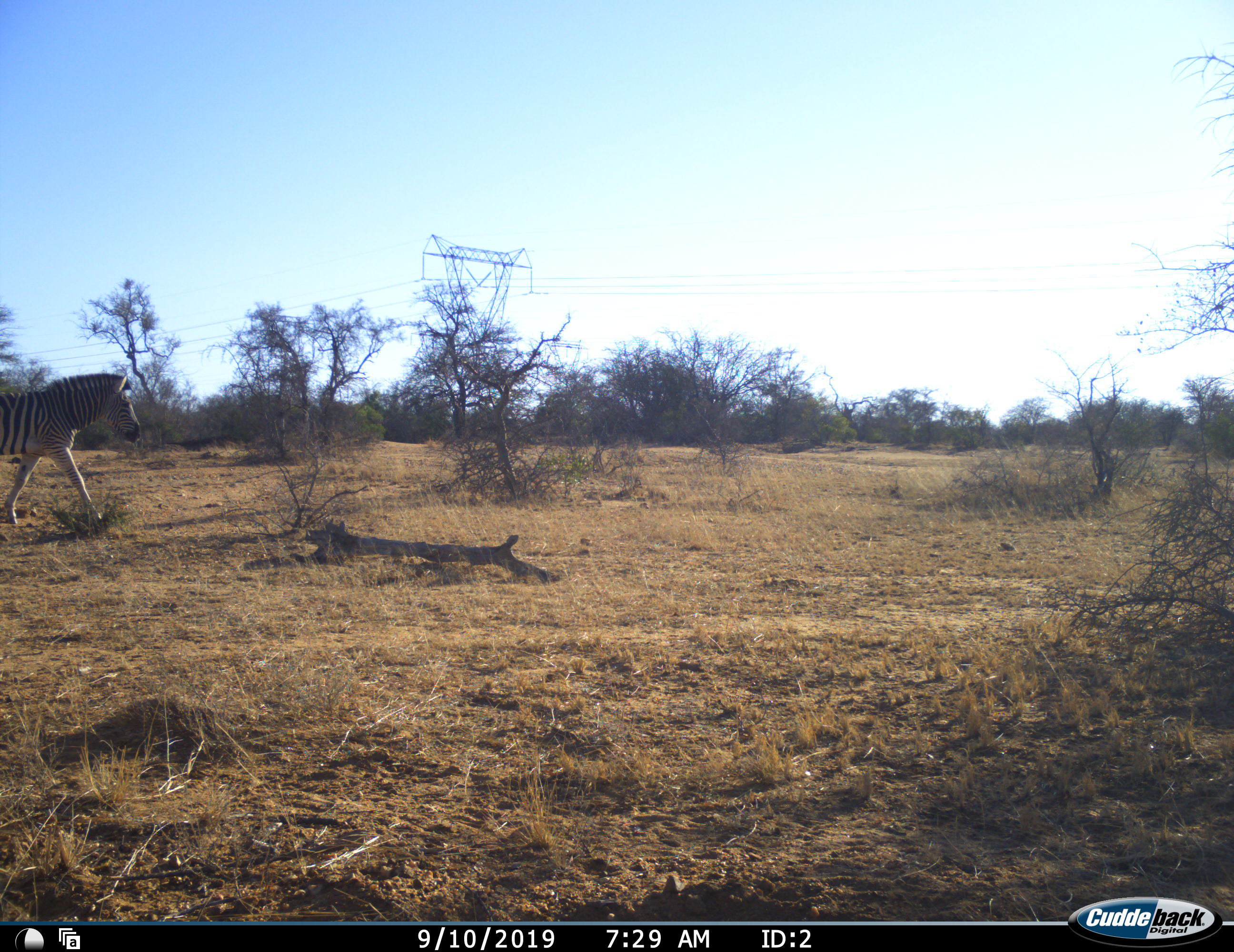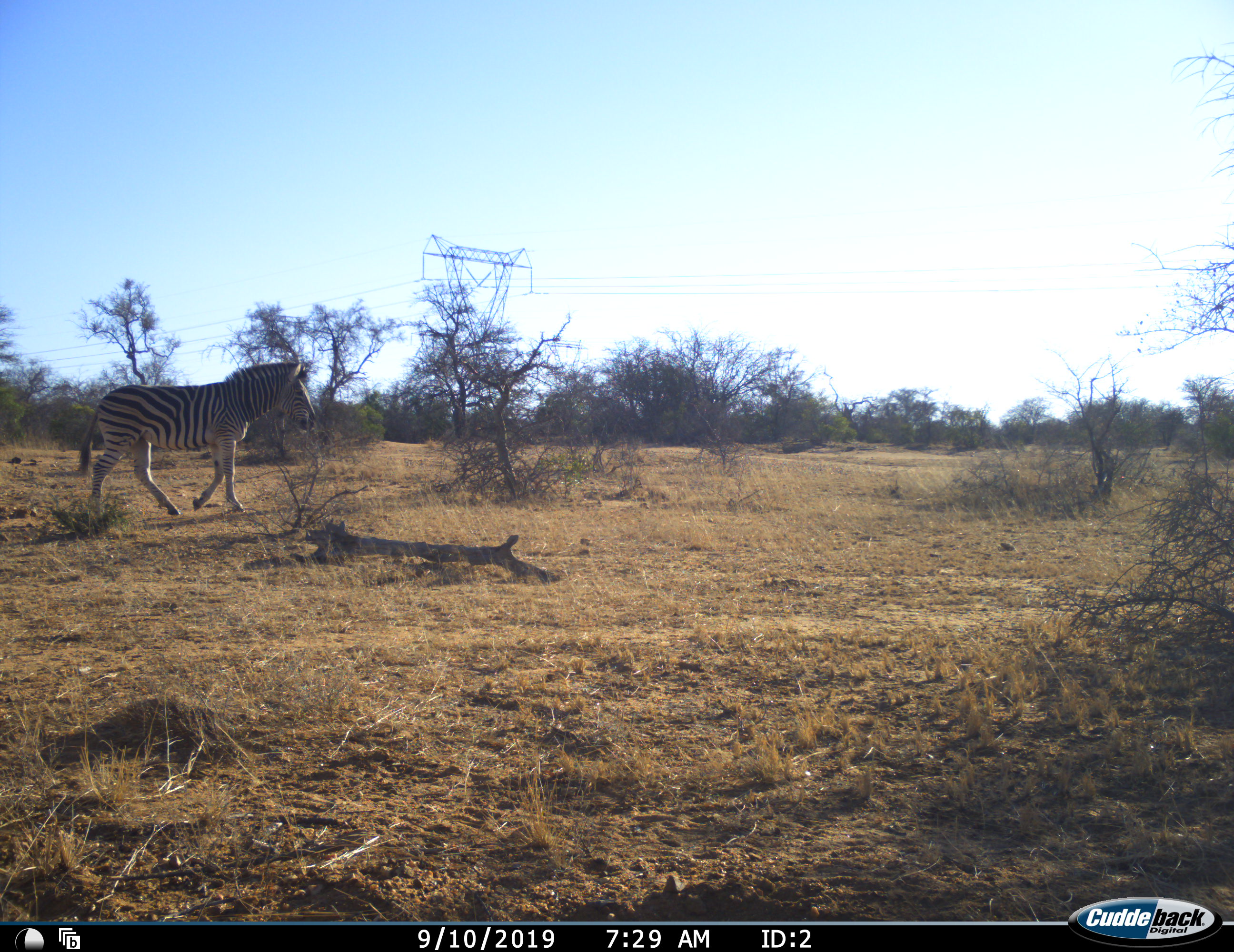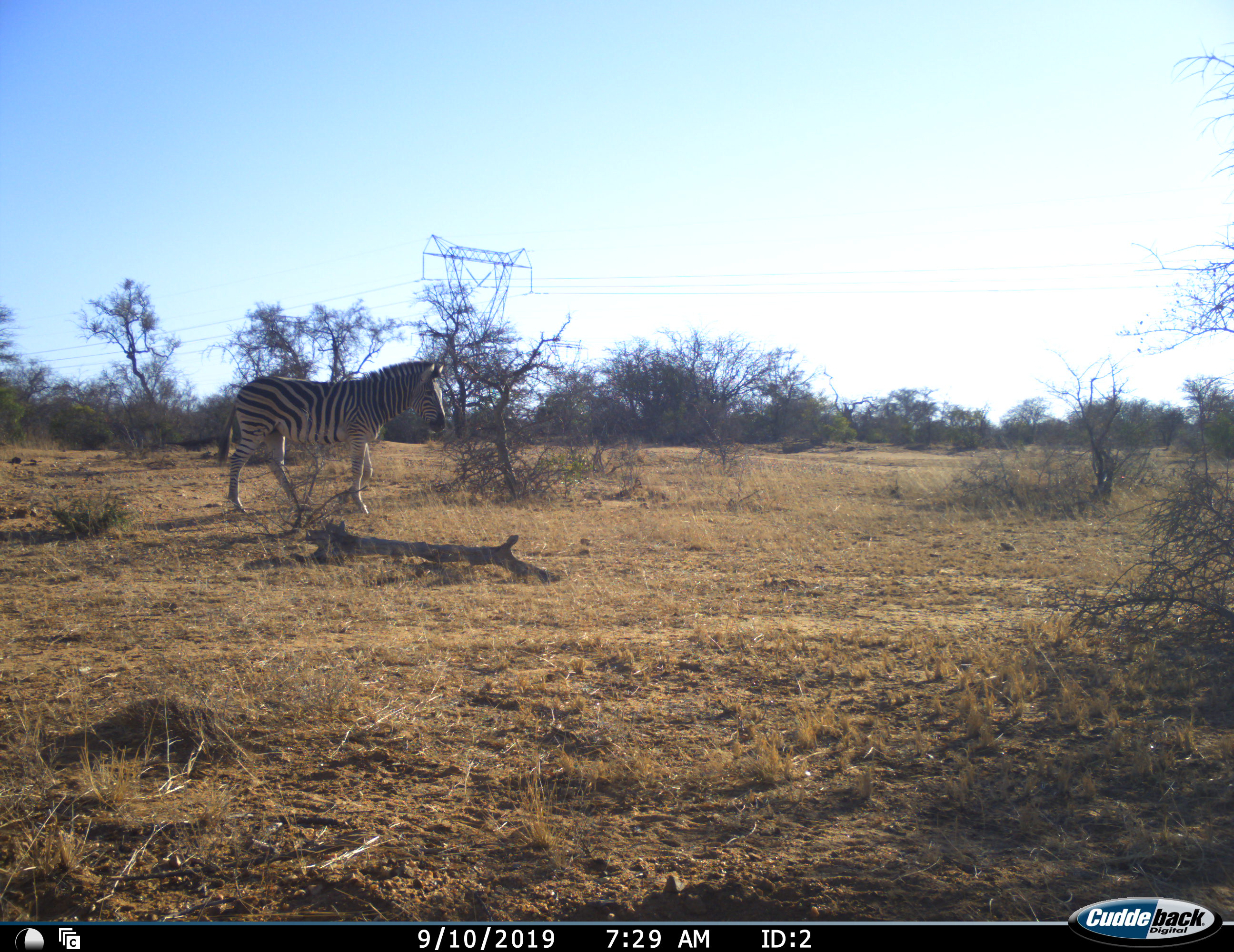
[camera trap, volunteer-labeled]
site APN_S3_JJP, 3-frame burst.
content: unidentified animal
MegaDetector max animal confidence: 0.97